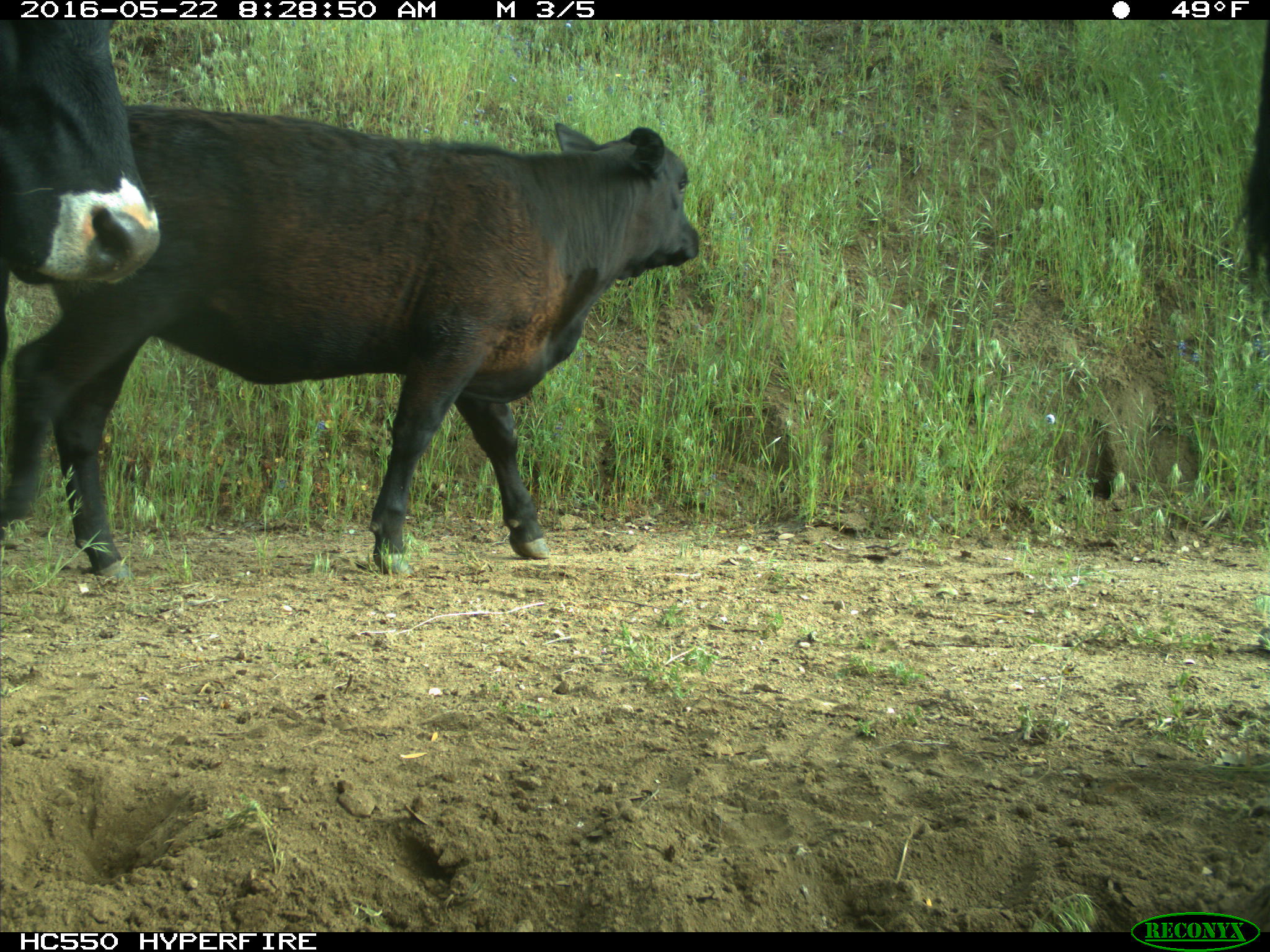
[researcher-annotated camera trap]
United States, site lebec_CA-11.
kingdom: Animalia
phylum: Chordata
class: Mammalia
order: Artiodactyla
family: Bovidae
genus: Bos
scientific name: Bos taurus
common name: domestic cow